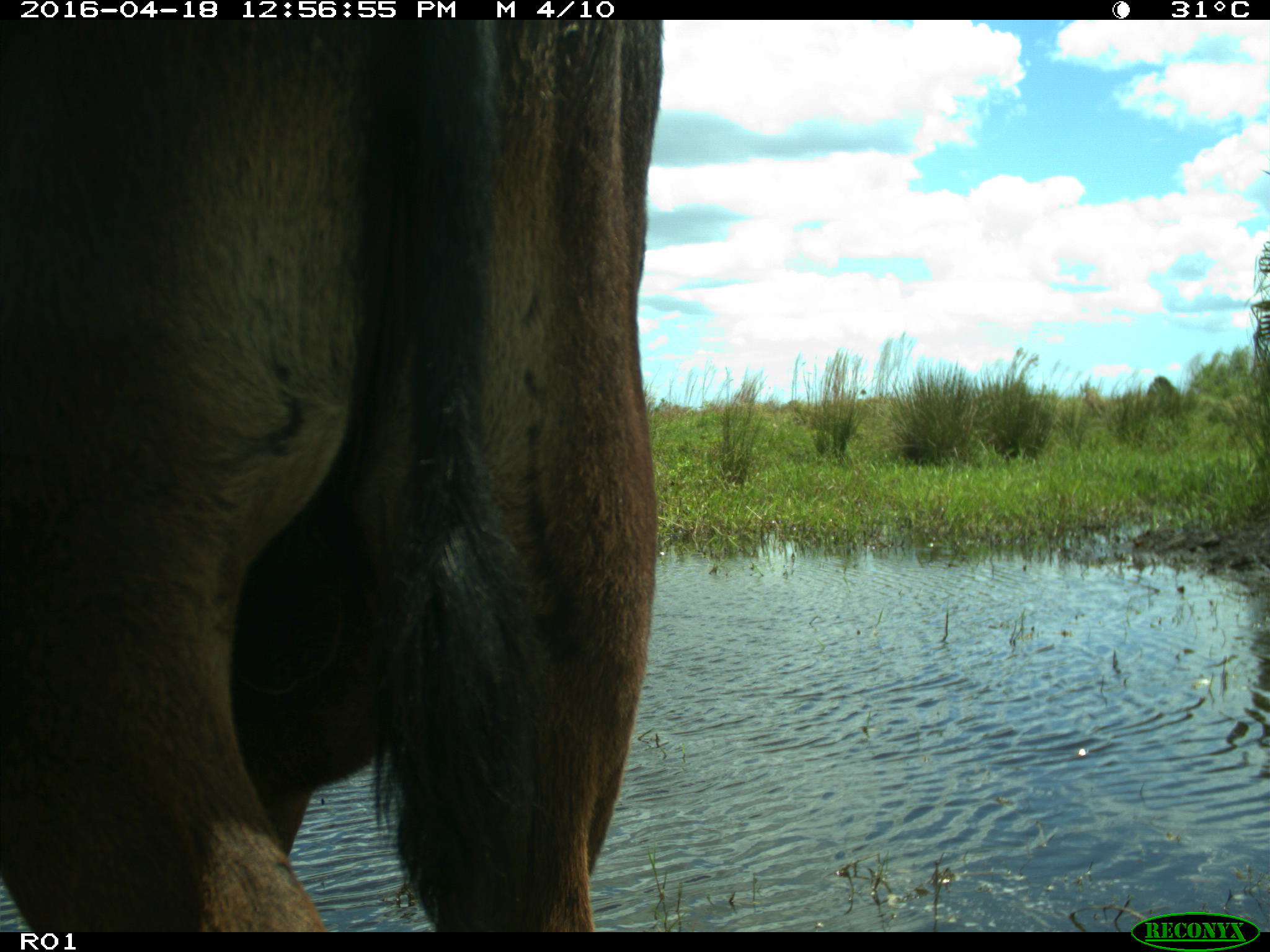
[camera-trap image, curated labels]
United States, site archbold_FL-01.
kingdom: Animalia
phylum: Chordata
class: Mammalia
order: Artiodactyla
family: Bovidae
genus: Bos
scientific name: Bos taurus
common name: domestic cow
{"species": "Bos taurus (domestic cow)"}